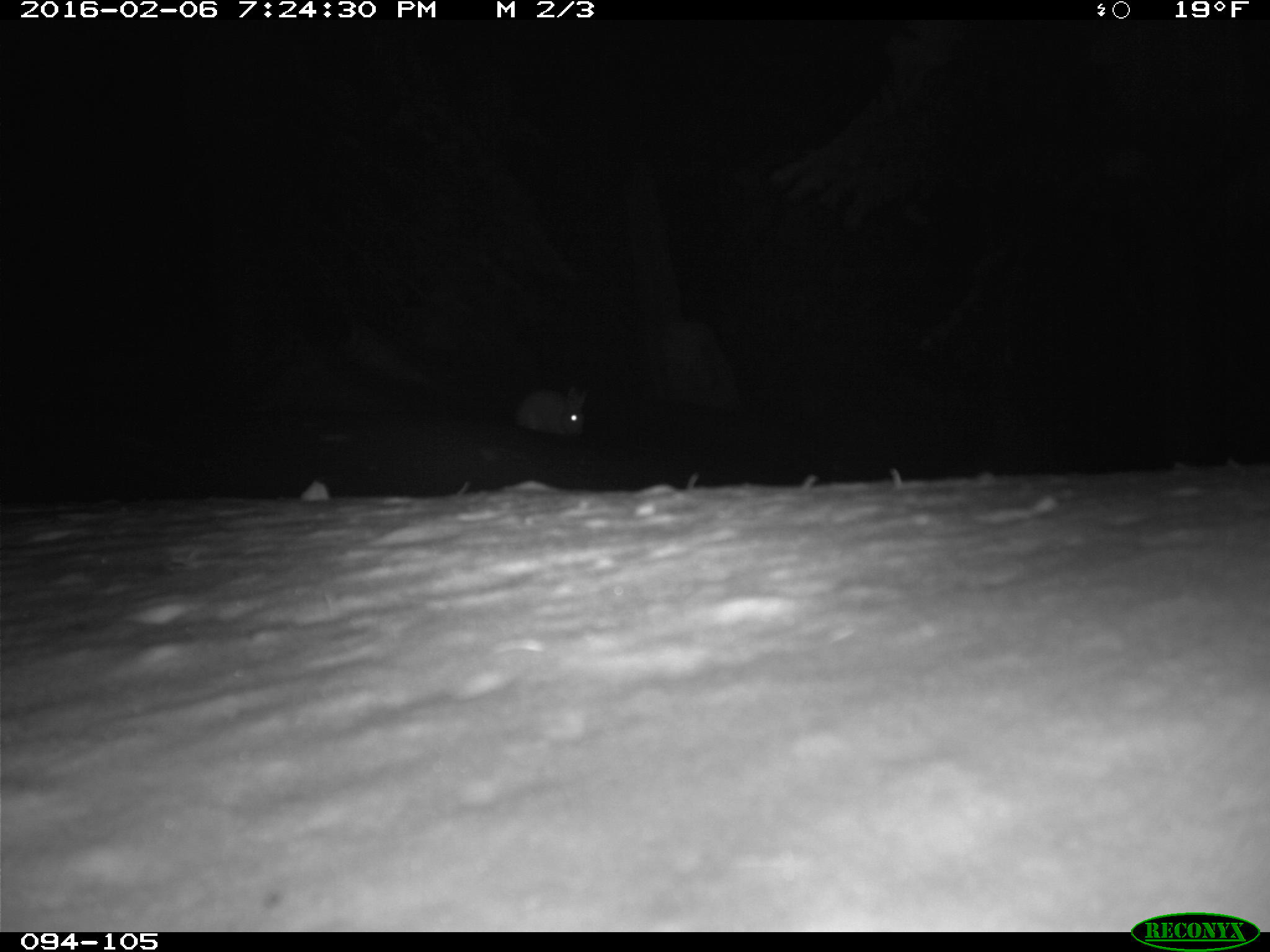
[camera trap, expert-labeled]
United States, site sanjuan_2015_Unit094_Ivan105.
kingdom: Animalia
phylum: Chordata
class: Mammalia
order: Lagomorpha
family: Leporidae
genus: Lepus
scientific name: Lepus americanus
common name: snowshoe hare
Lepus americanus (snowshoe hare).